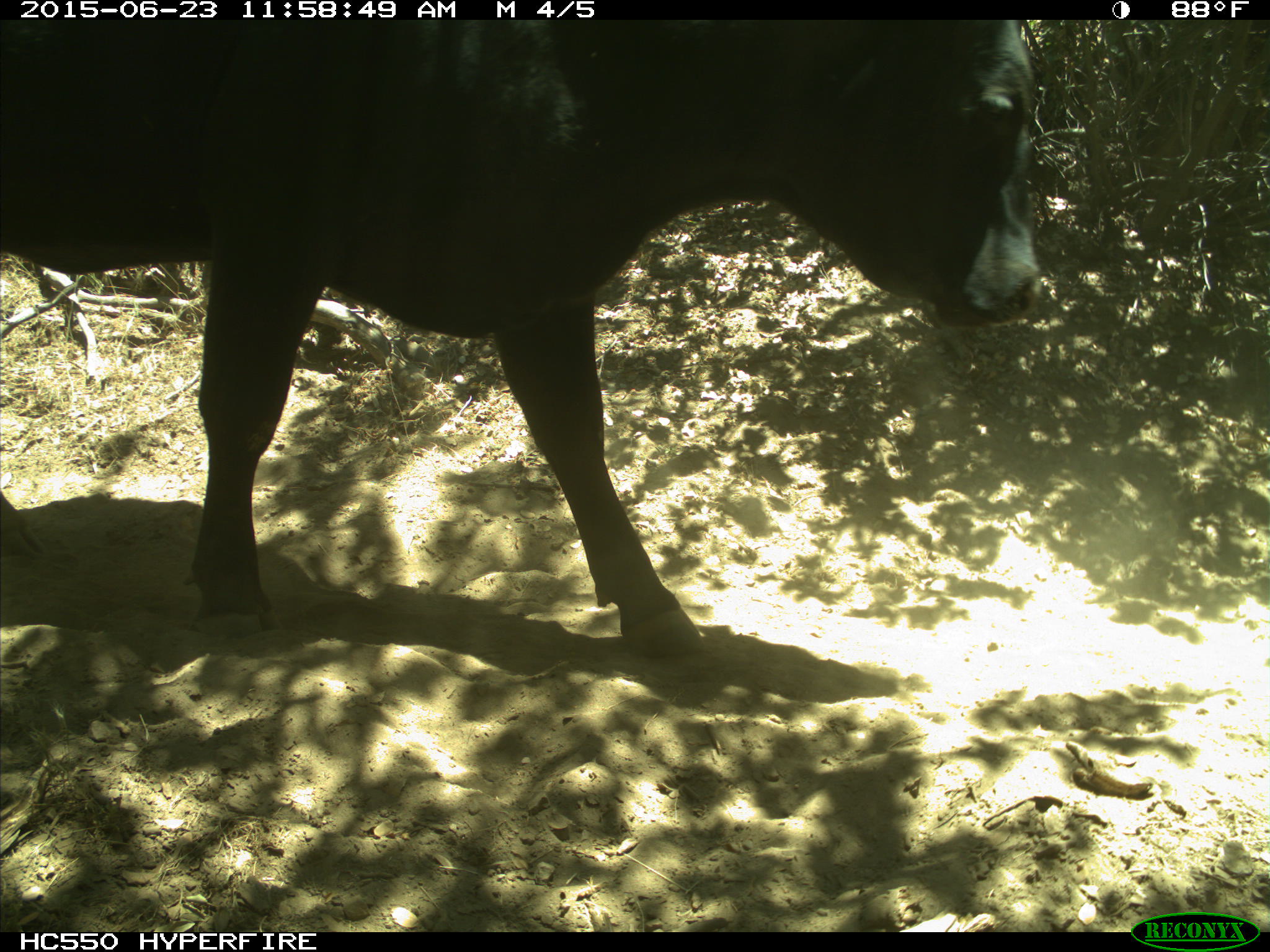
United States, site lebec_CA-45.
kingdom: Animalia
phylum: Chordata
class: Mammalia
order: Artiodactyla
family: Bovidae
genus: Bos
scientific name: Bos taurus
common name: domestic cow